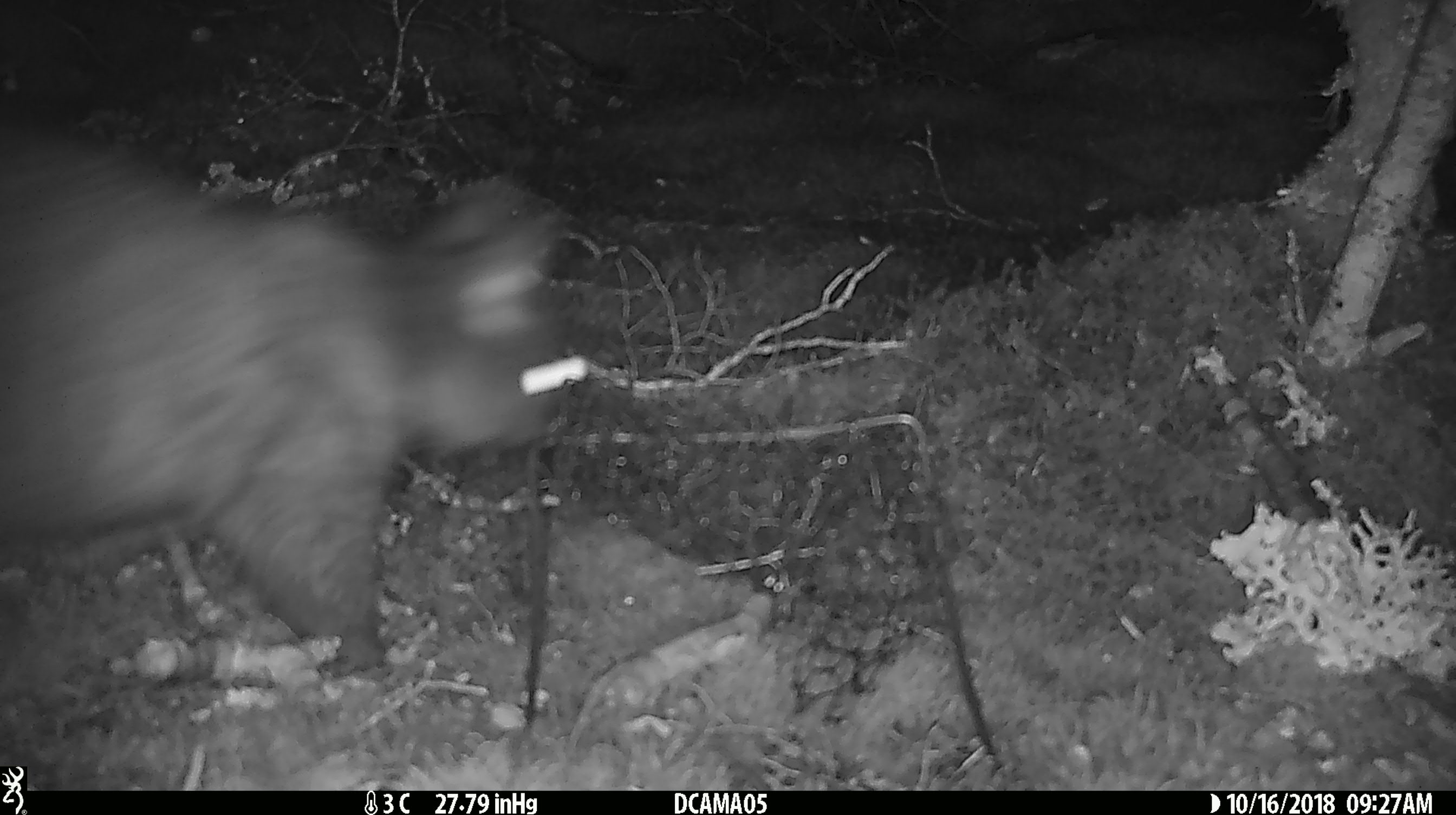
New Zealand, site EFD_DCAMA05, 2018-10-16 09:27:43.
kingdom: Animalia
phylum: Chordata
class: Mammalia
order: Diprotodontia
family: Phalangeridae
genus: Trichosurus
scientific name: Trichosurus vulpecula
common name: common brushtail possum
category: possum